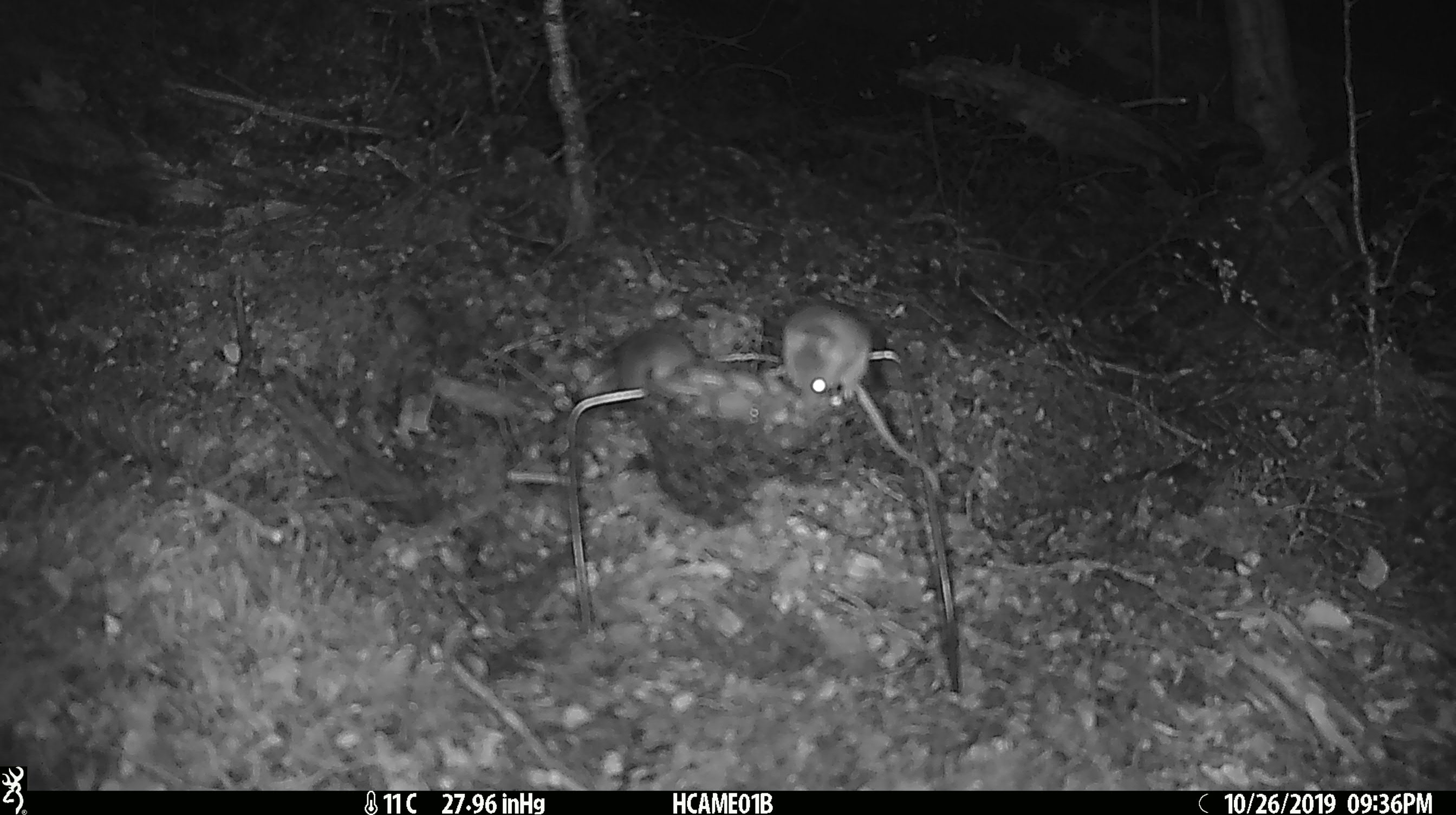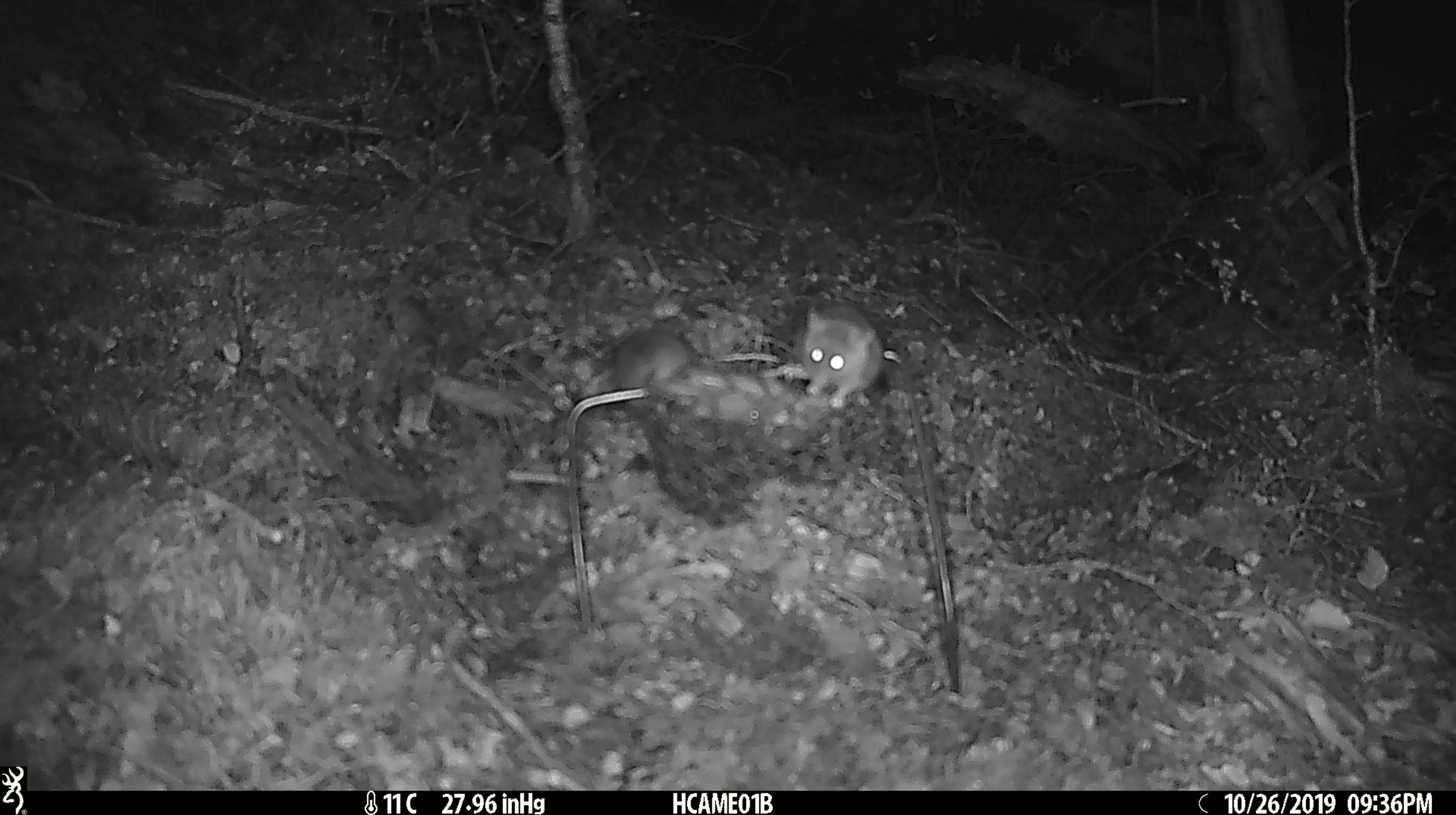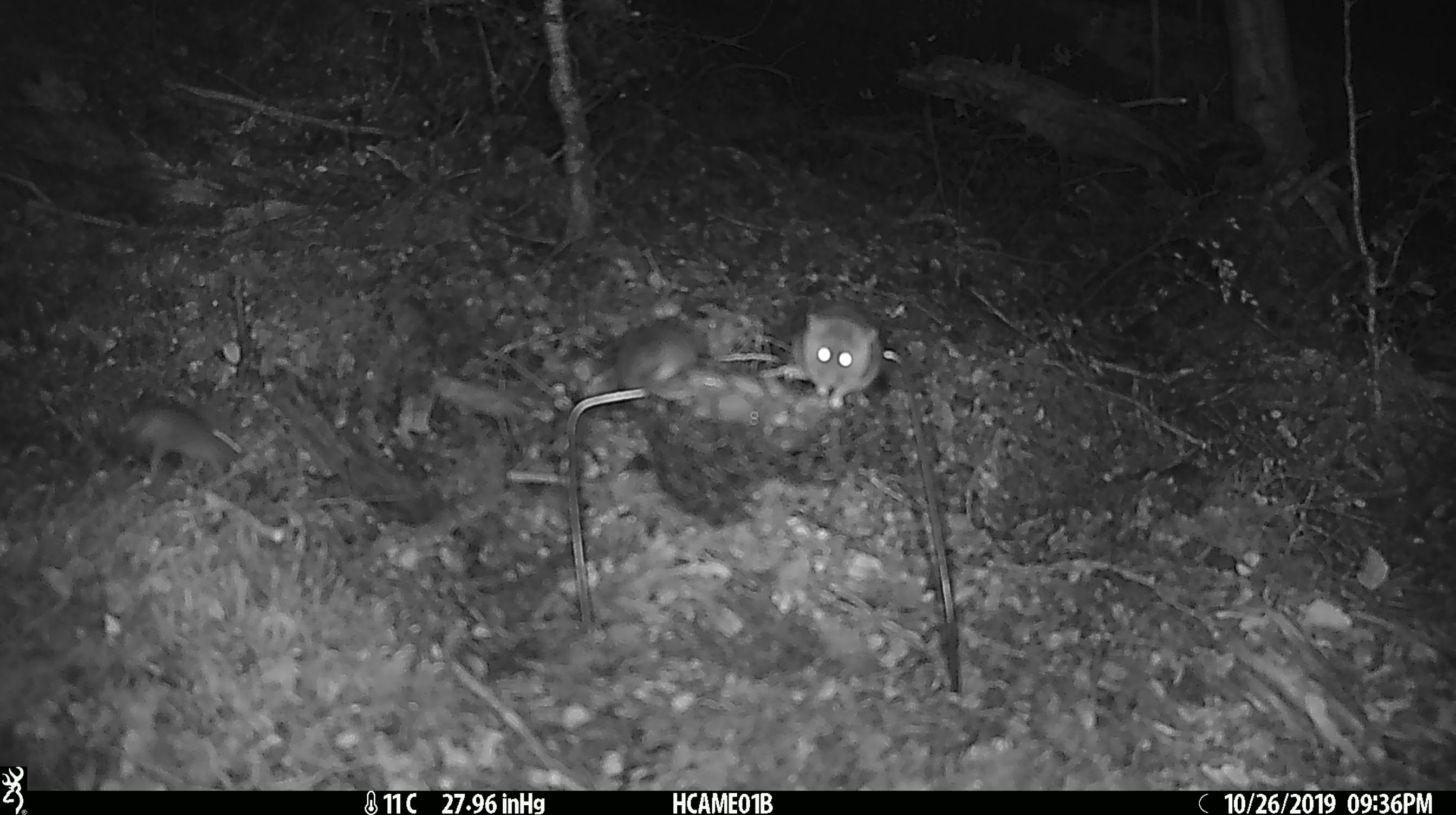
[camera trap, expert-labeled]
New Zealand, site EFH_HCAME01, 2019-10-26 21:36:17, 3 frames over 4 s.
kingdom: Animalia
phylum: Chordata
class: Mammalia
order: Rodentia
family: Muridae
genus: Mus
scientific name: Mus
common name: mouse